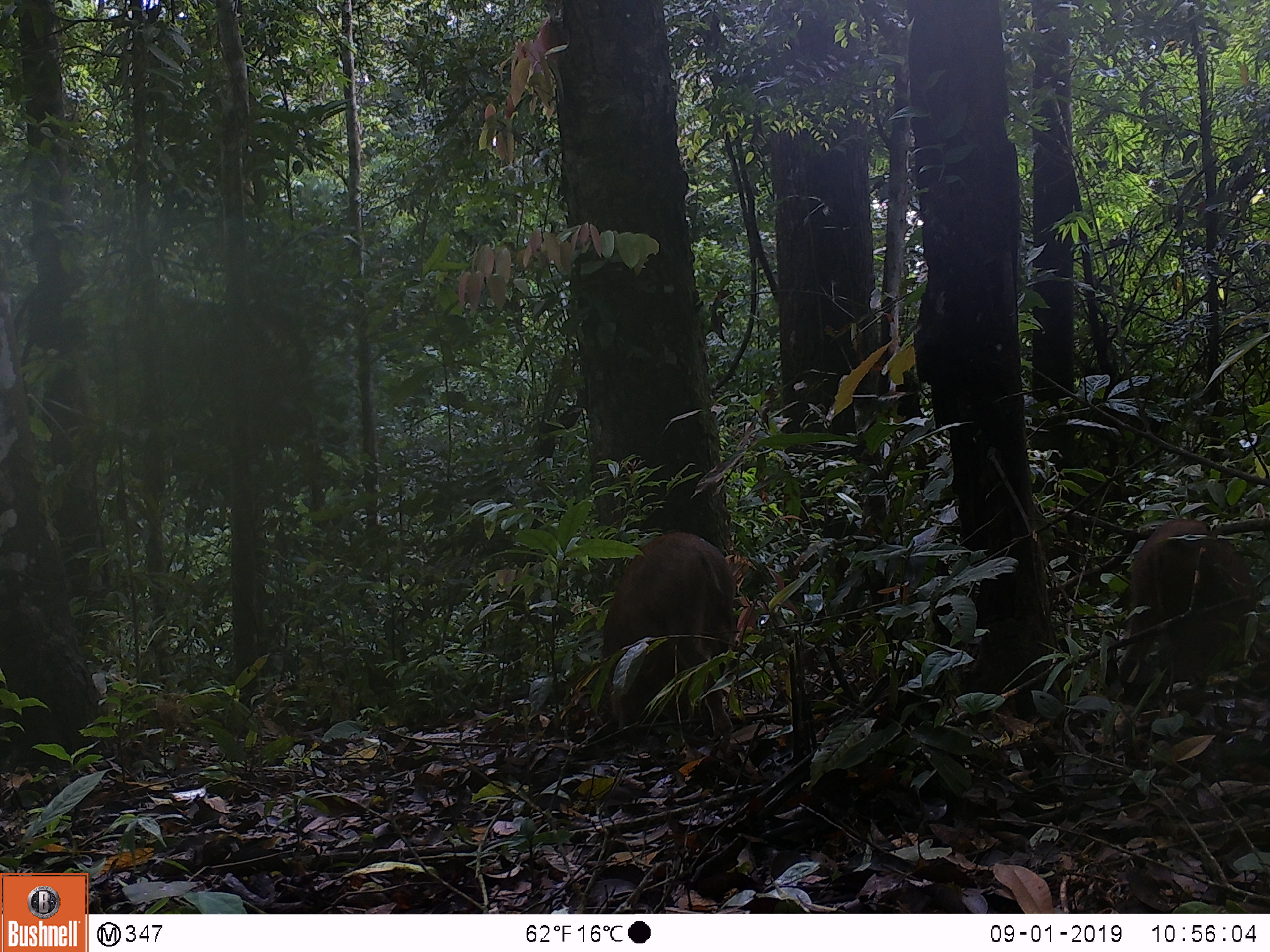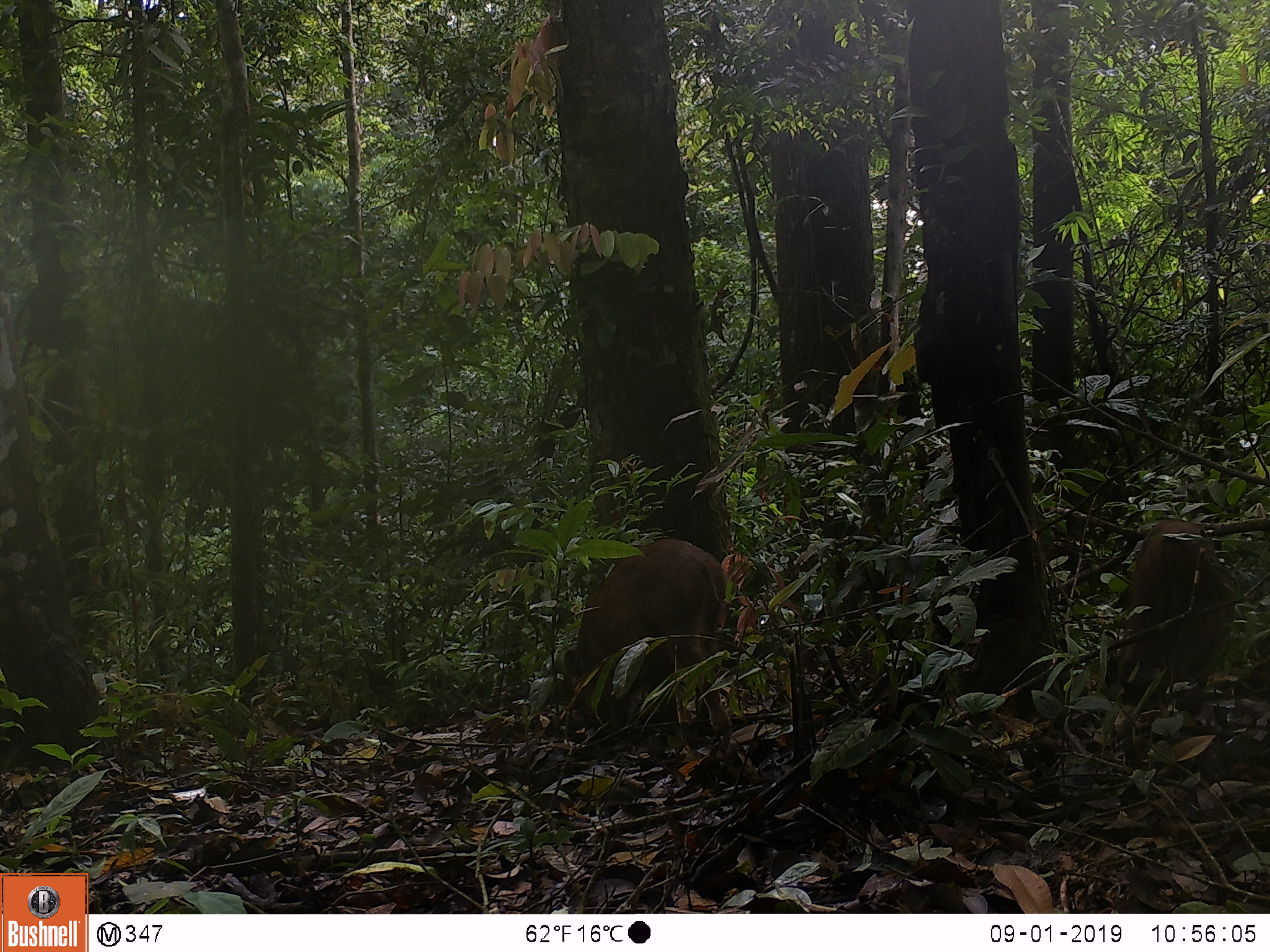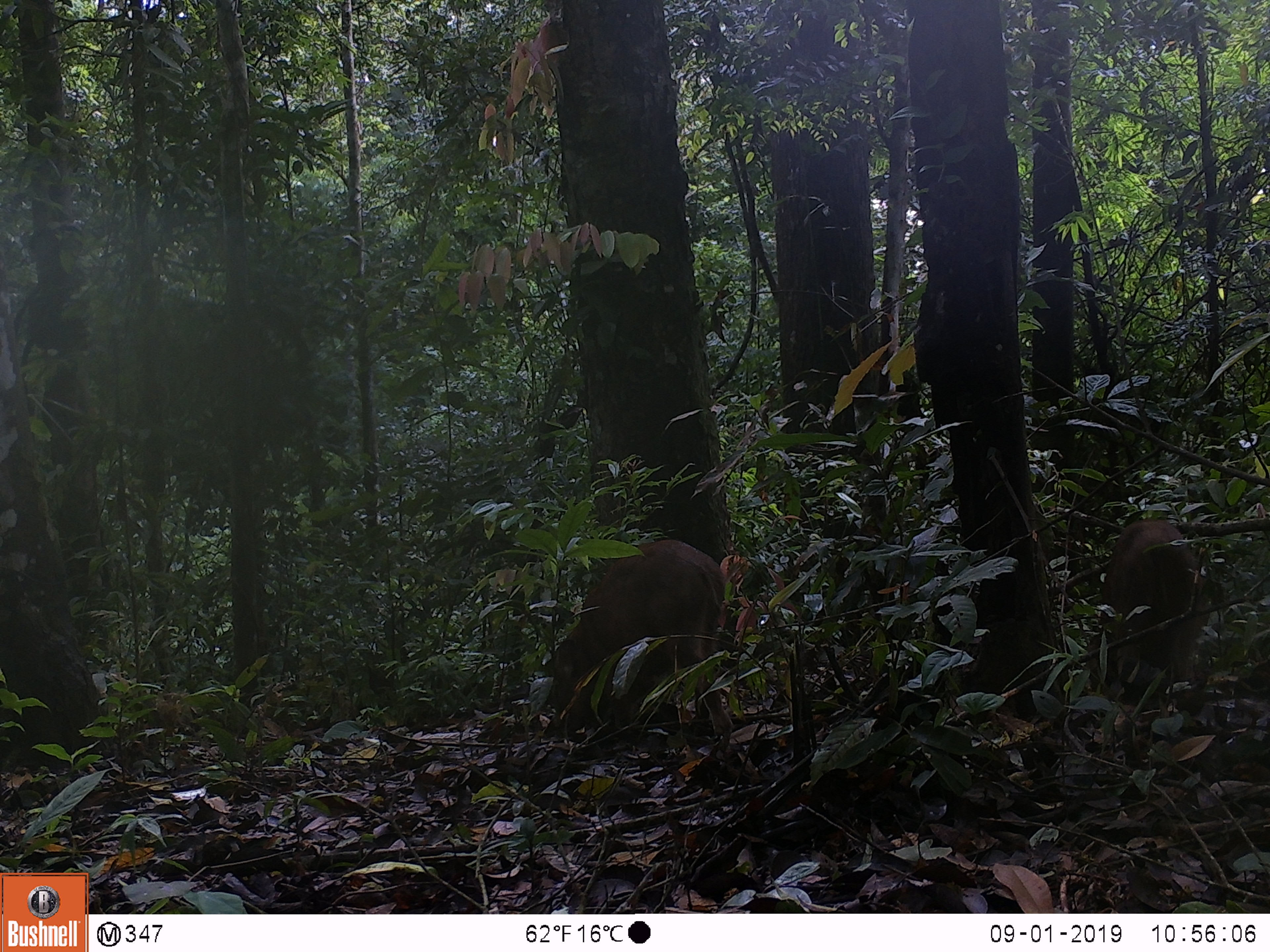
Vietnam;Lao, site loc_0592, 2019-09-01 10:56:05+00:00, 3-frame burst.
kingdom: Animalia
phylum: Chordata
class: Mammalia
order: Artiodactyla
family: Suidae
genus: Sus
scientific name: Sus scrofa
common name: eurasian wild pig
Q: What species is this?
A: Eurasian wild pig (Sus scrofa).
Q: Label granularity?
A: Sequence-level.